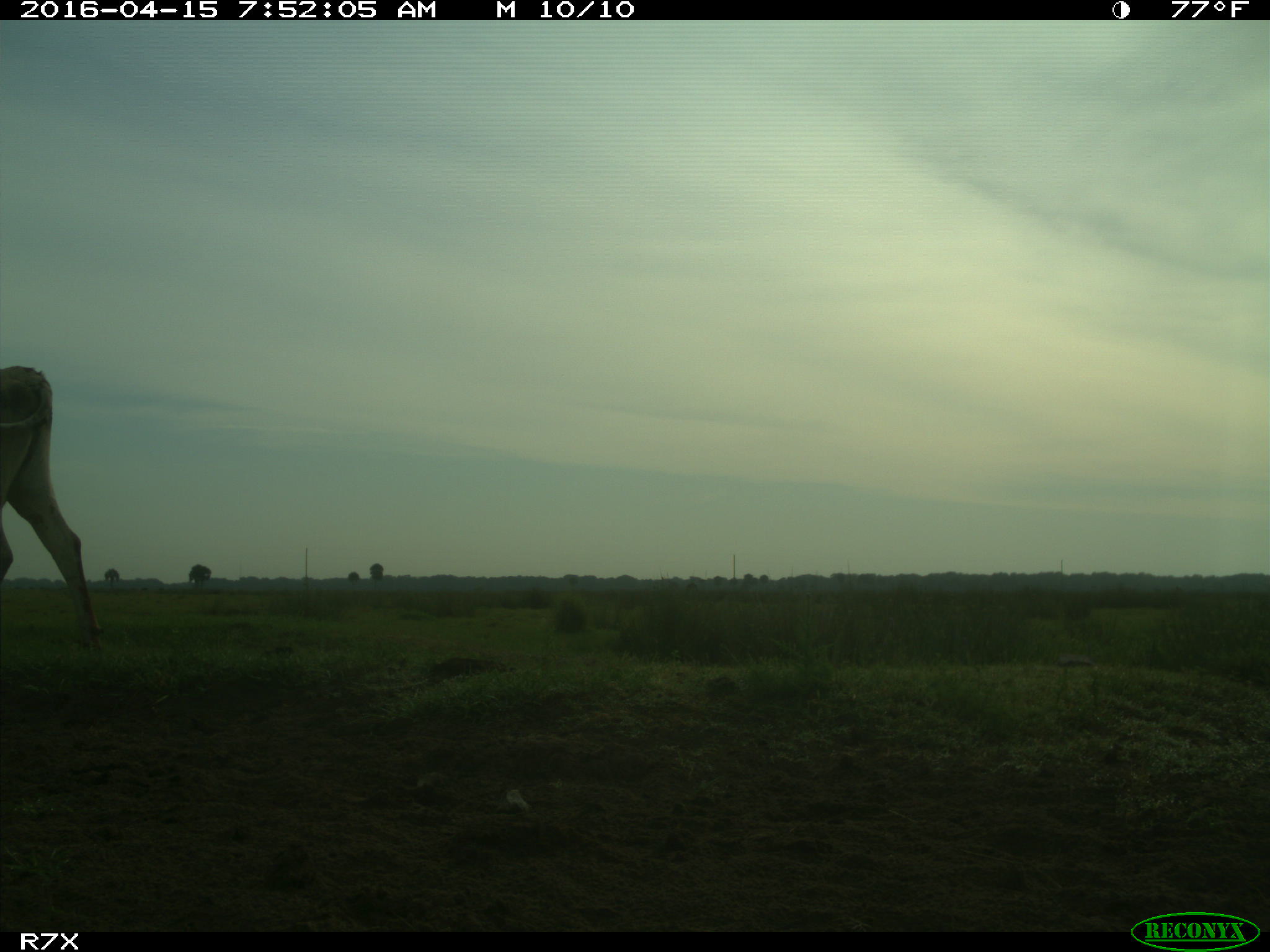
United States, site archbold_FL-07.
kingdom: Animalia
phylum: Chordata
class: Mammalia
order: Artiodactyla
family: Bovidae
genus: Bos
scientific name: Bos taurus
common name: domestic cow